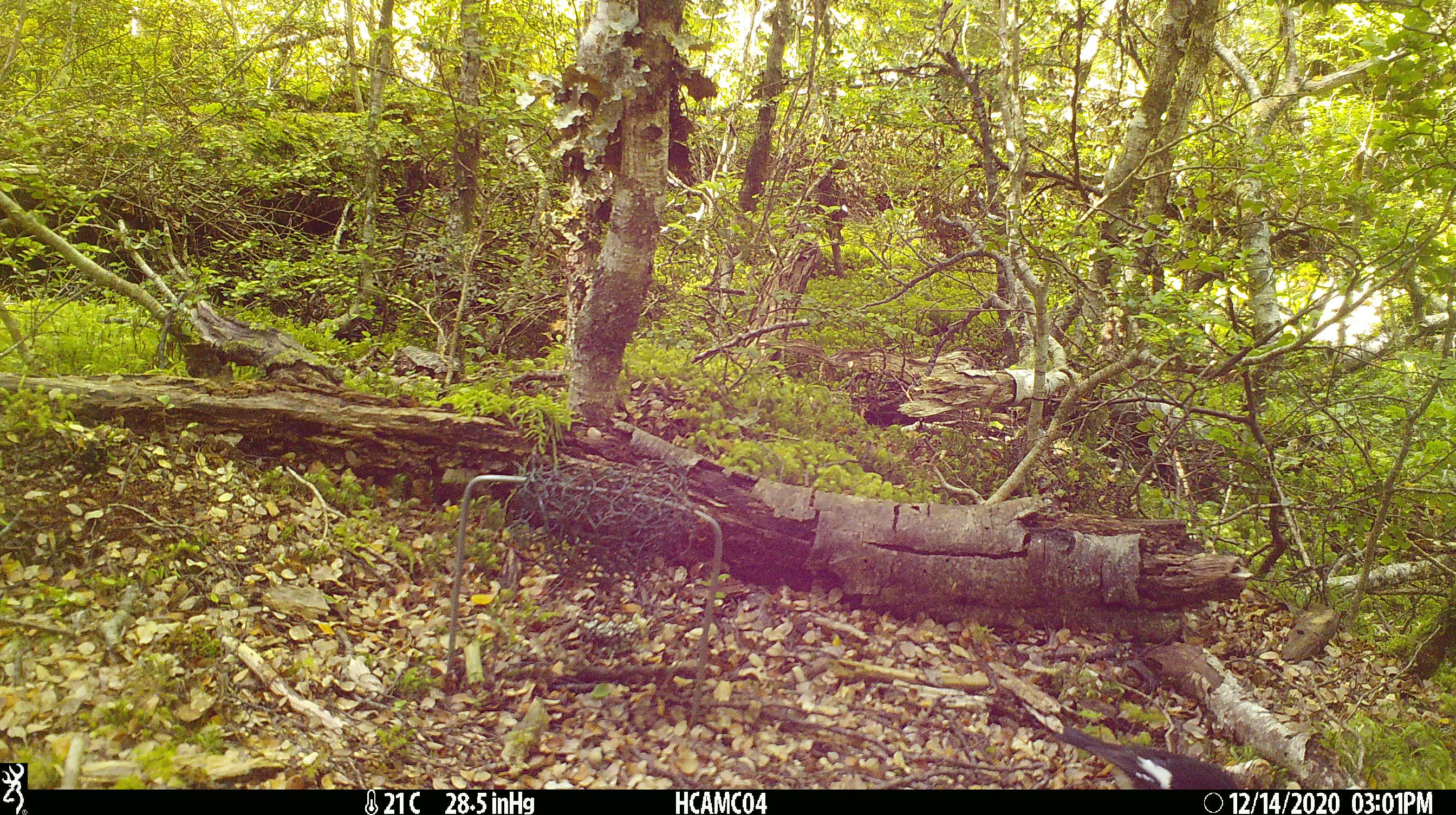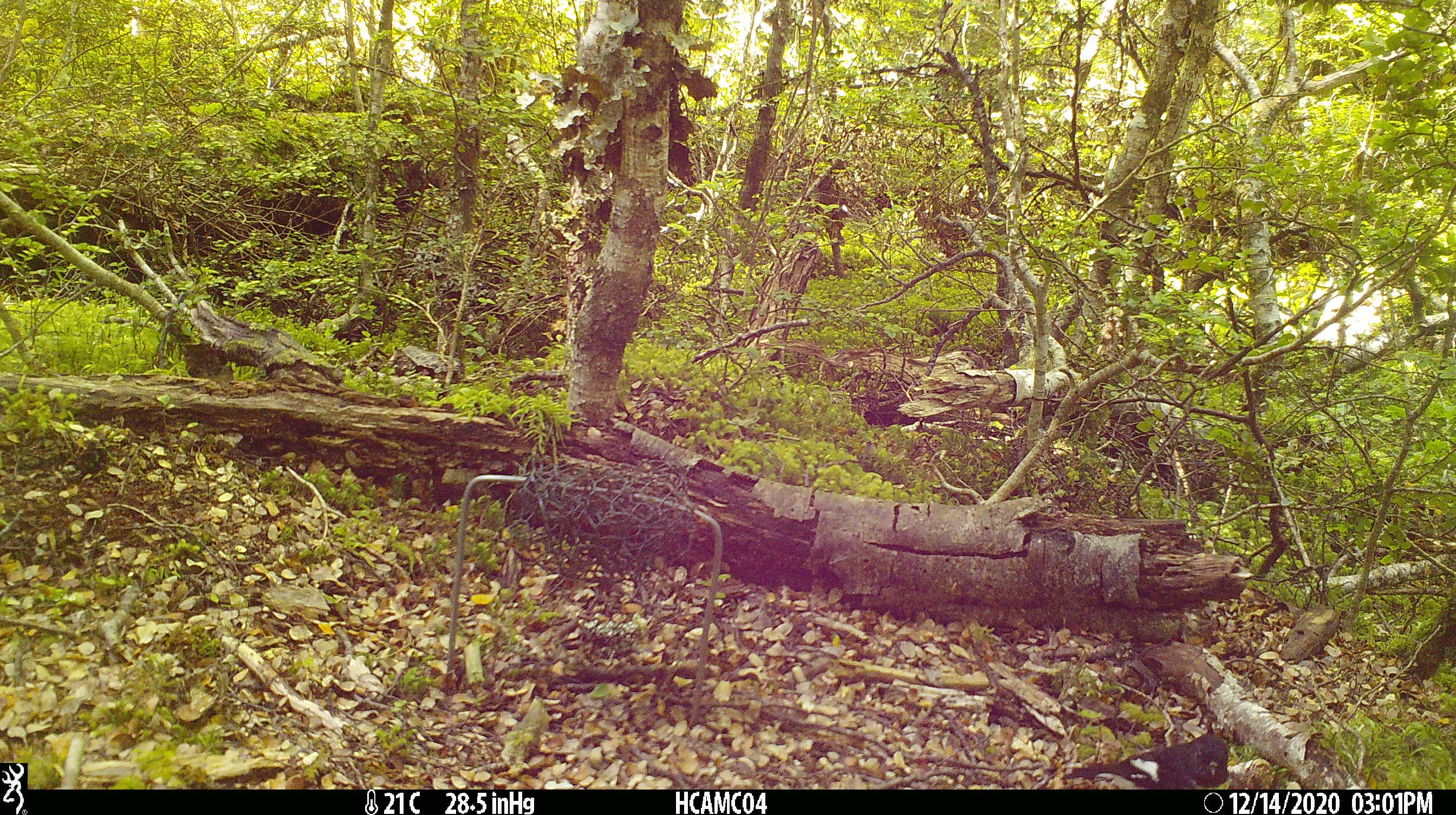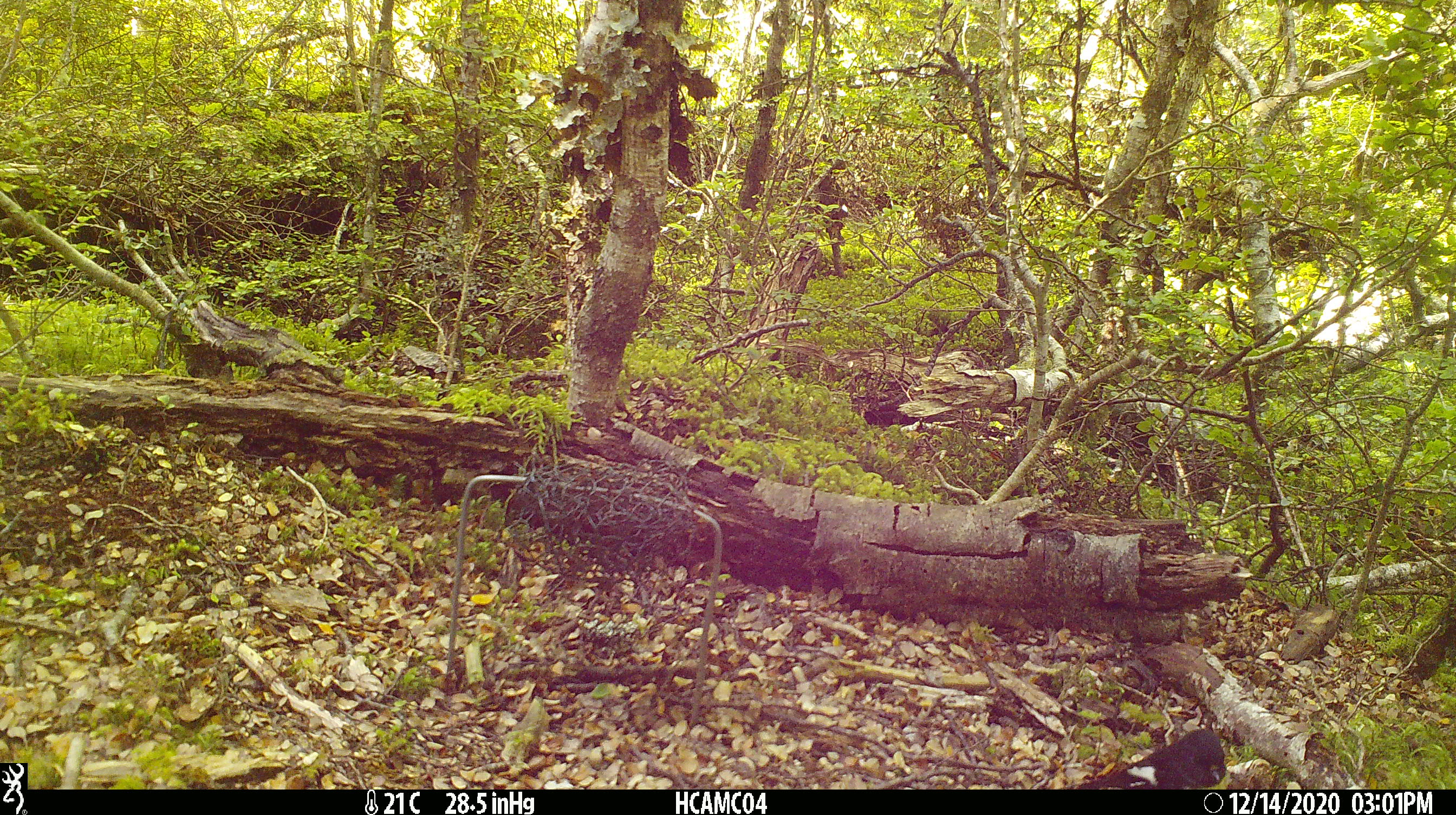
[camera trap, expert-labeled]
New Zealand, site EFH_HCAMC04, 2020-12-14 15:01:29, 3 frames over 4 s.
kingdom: Animalia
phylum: Chordata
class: Aves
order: Passeriformes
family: Petroicidae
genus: Petroica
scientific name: Petroica macrocephala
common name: tomtit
Tomtit (Petroica macrocephala).